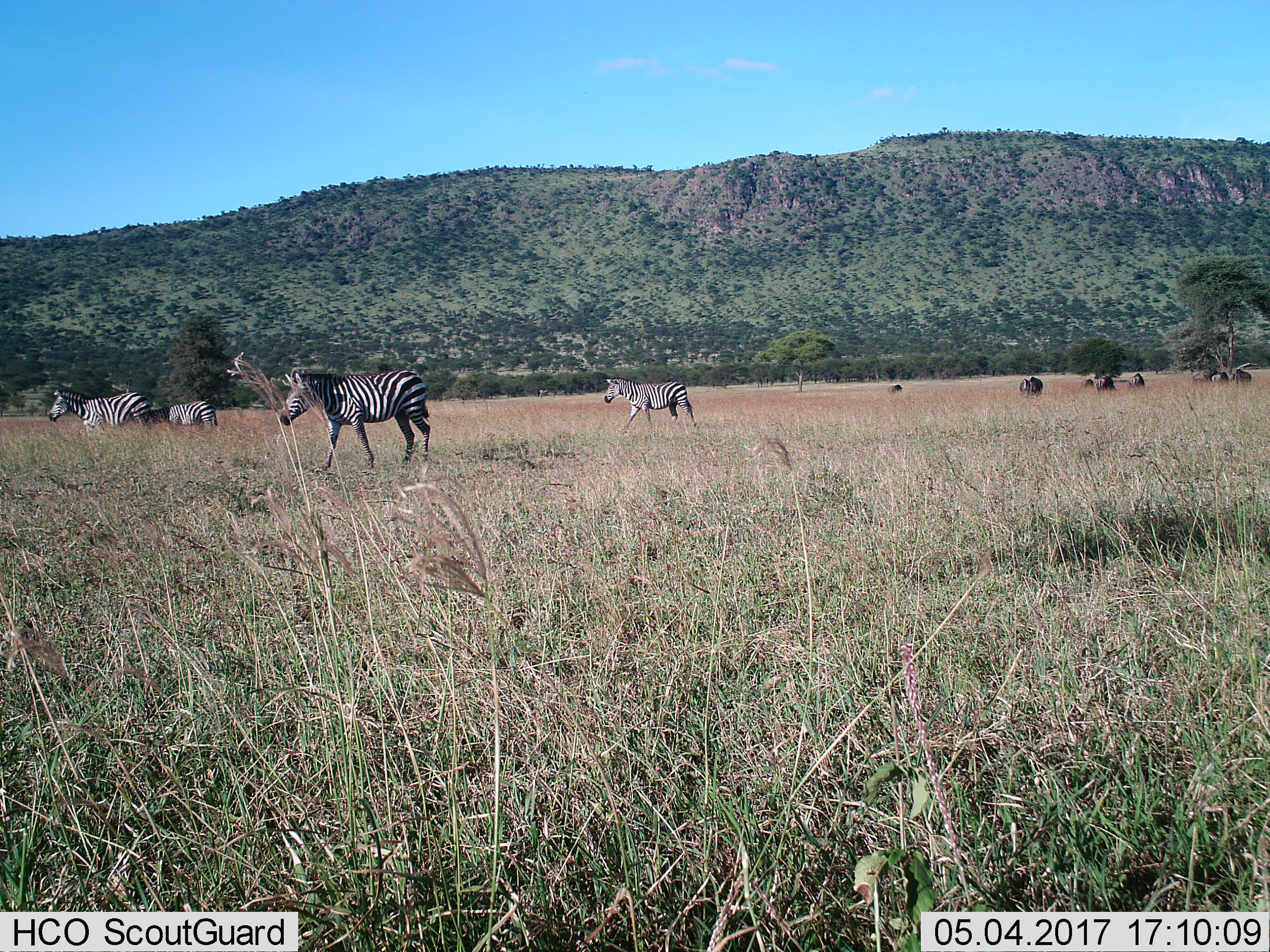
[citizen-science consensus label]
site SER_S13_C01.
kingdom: Animalia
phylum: Chordata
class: Mammalia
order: Perissodactyla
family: Equidae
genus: Equus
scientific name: Equus quagga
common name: plains zebra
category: zebraplains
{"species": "zebraplains (plains zebra) (Equus quagga)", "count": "4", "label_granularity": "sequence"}